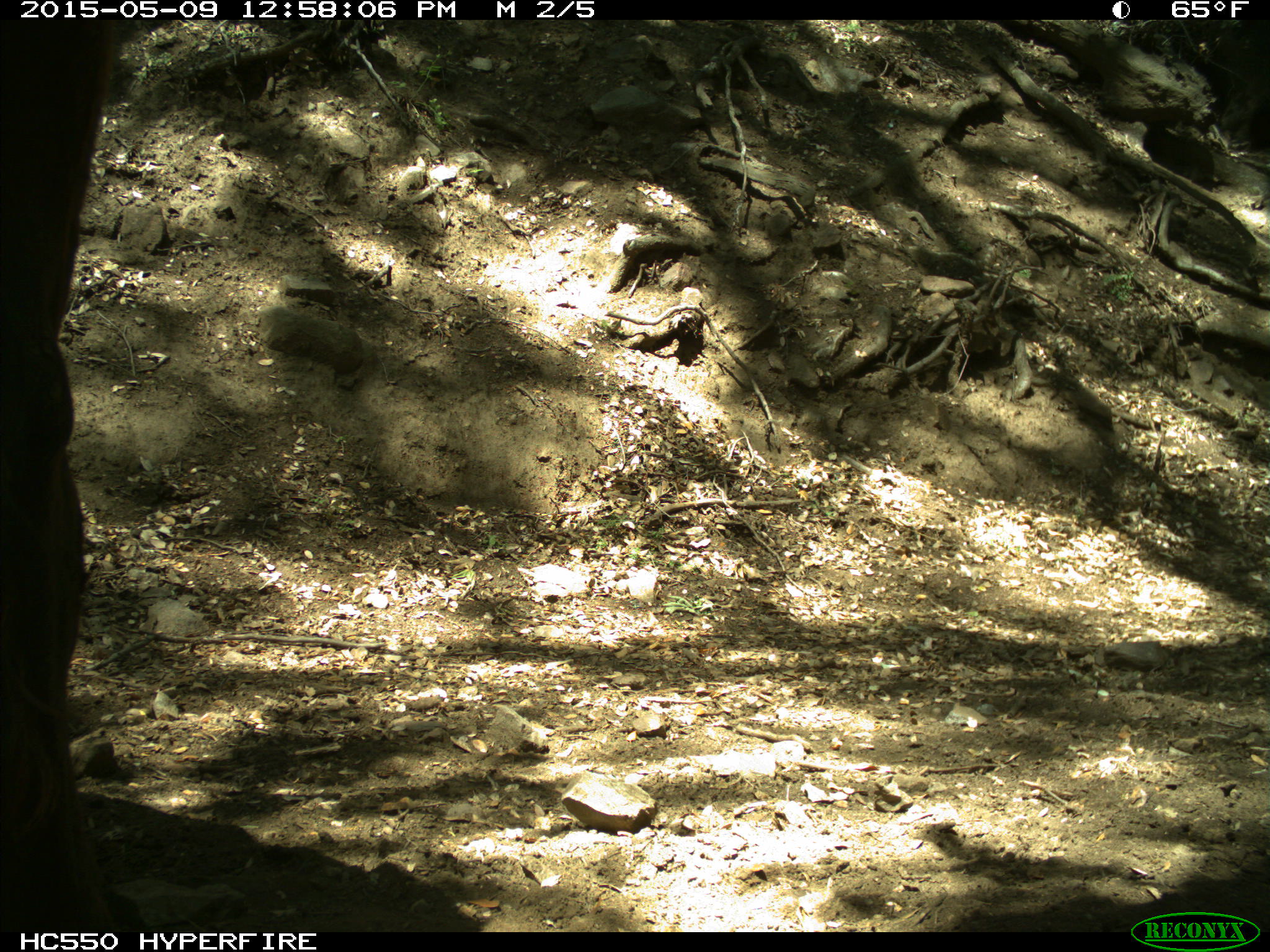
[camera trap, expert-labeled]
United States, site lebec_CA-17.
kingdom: Animalia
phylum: Chordata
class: Mammalia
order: Artiodactyla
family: Bovidae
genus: Bos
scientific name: Bos taurus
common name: domestic cow